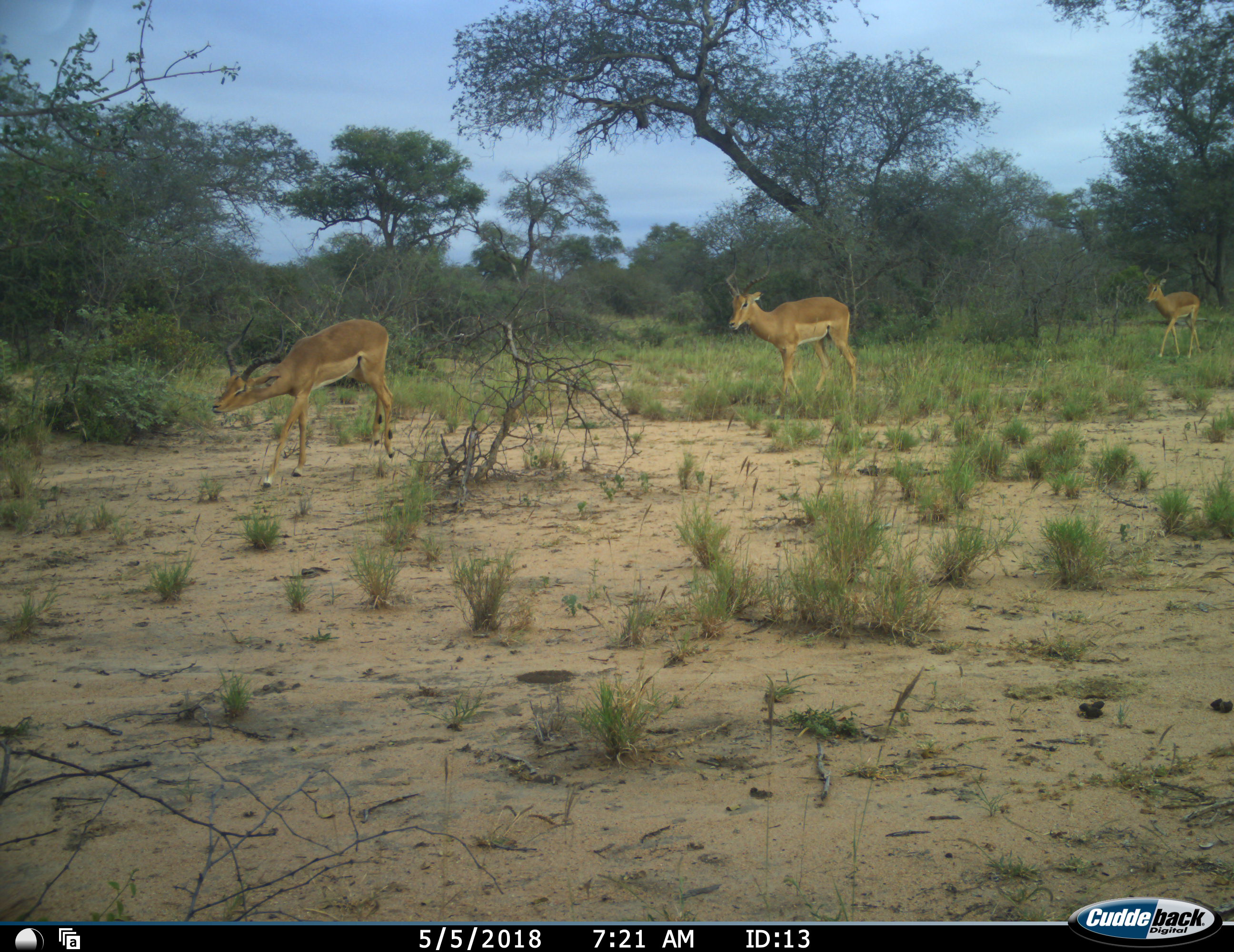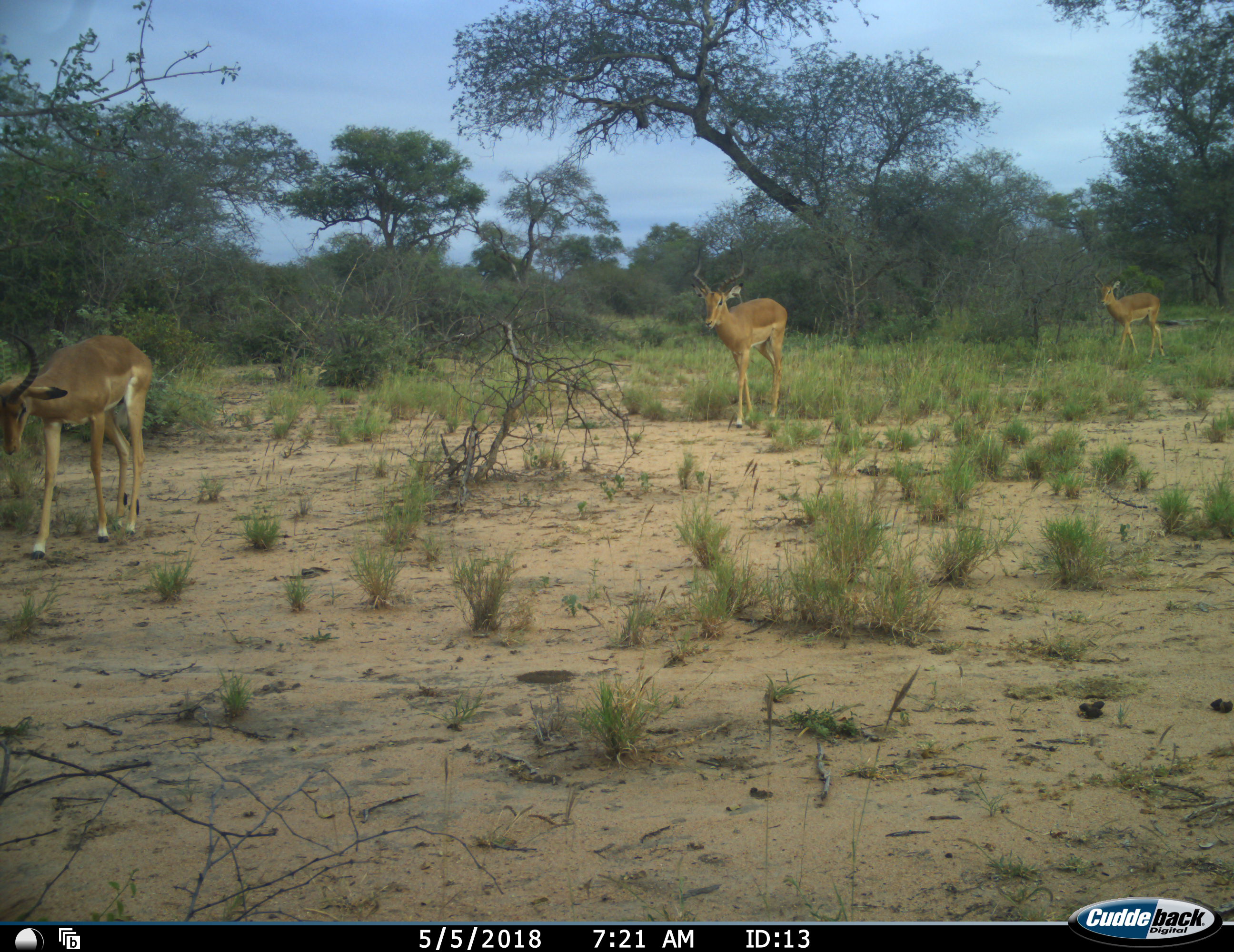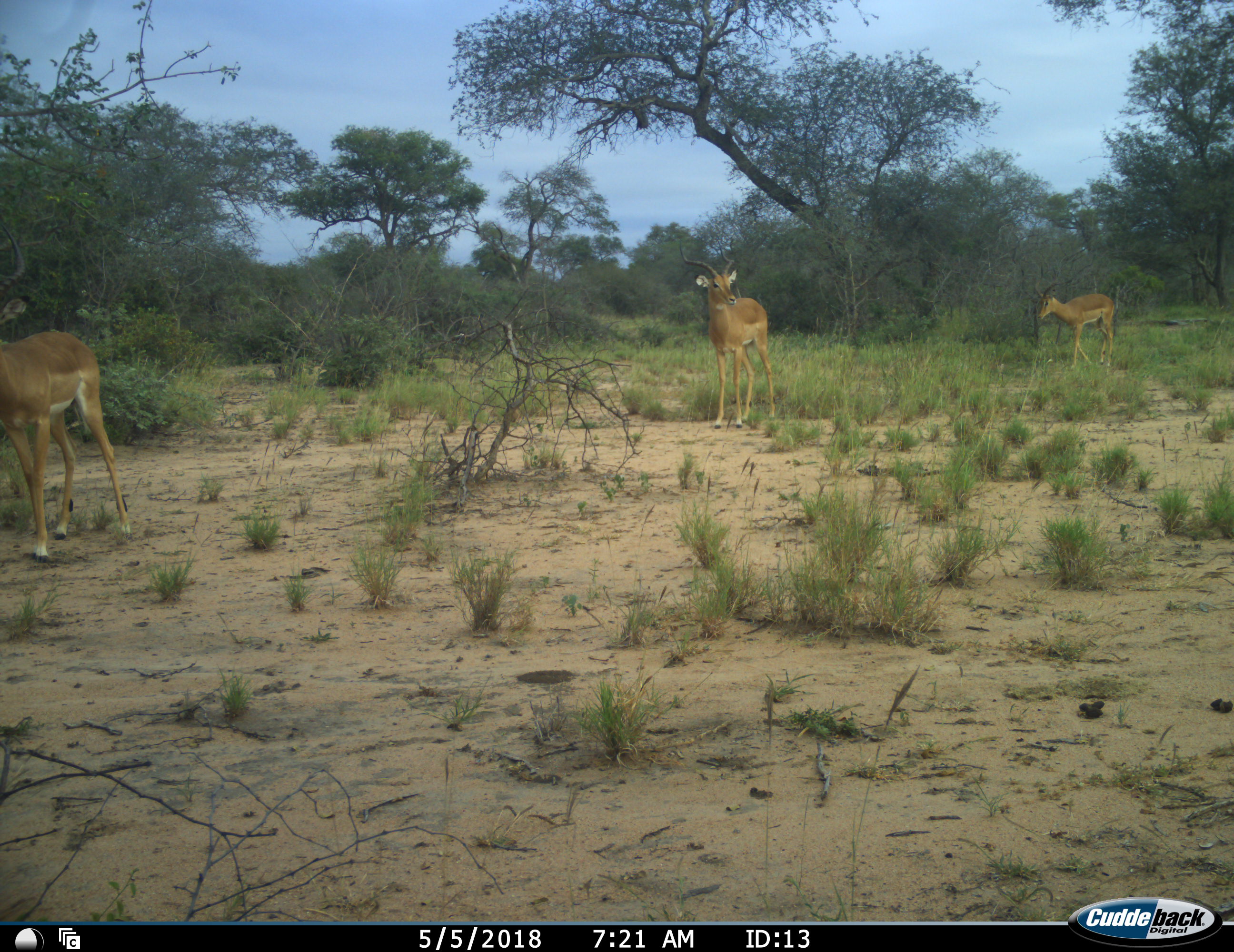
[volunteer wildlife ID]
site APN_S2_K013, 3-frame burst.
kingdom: Animalia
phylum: Chordata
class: Mammalia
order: Artiodactyla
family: Bovidae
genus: Aepyceros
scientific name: Aepyceros melampus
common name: impala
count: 3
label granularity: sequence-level